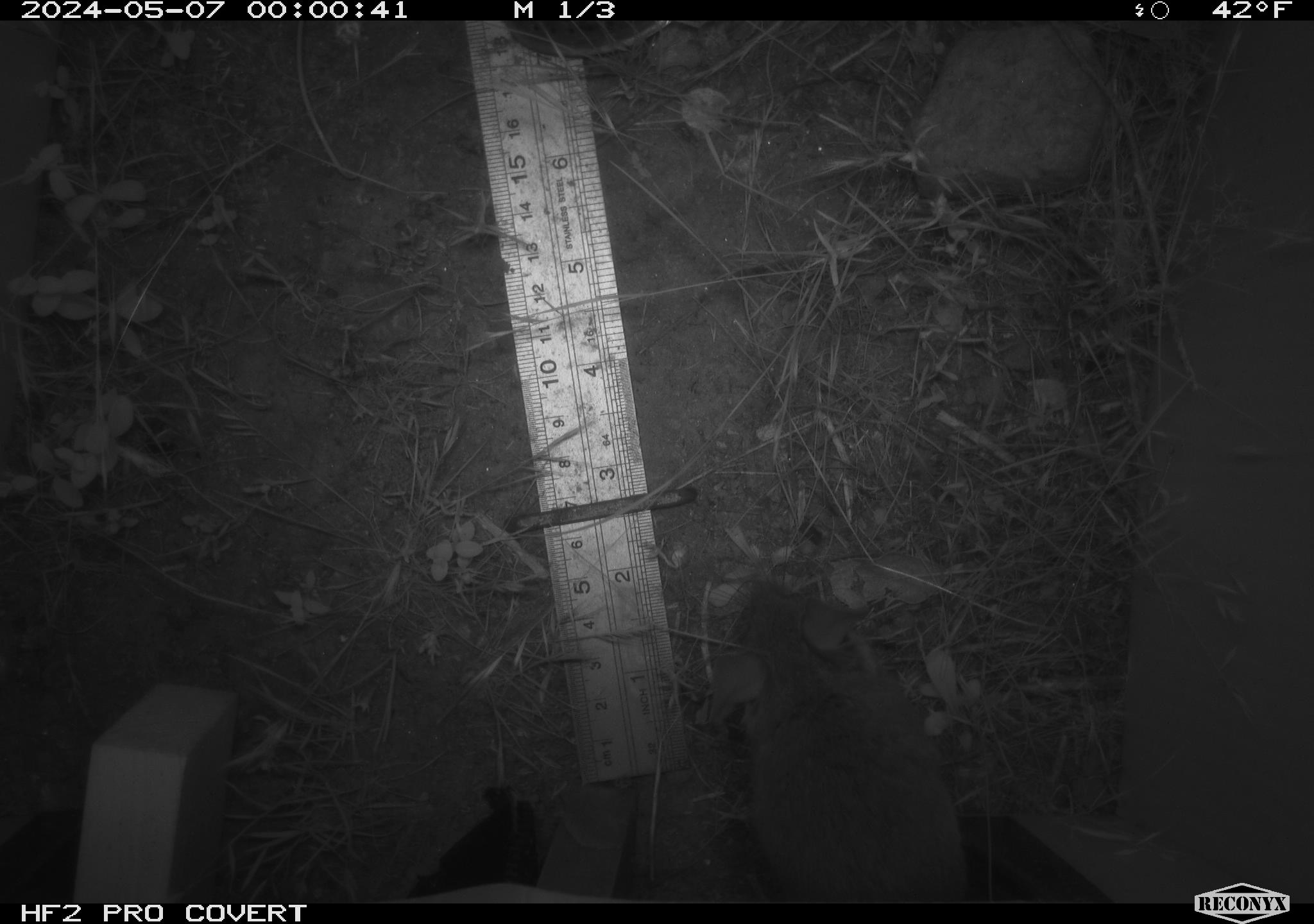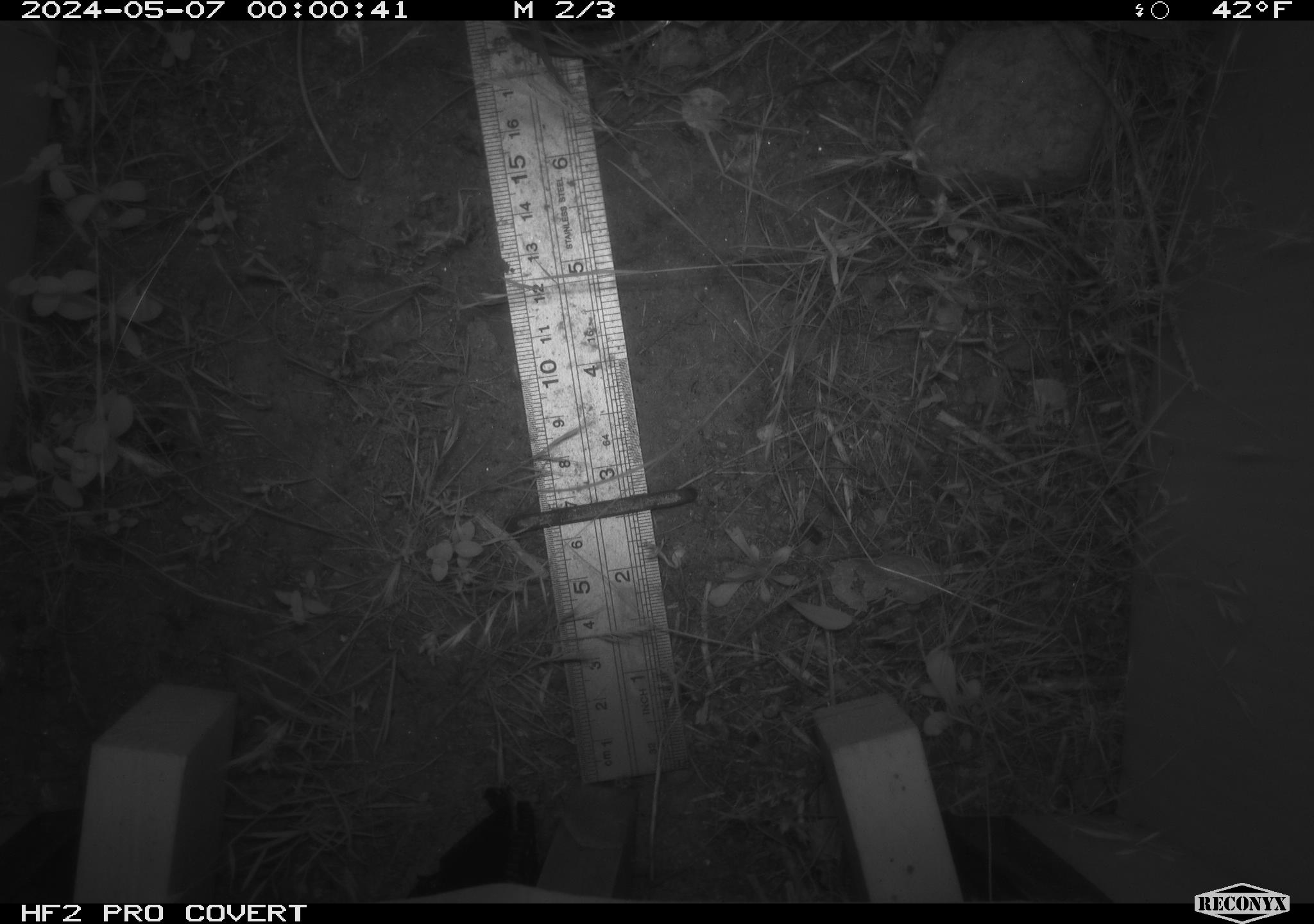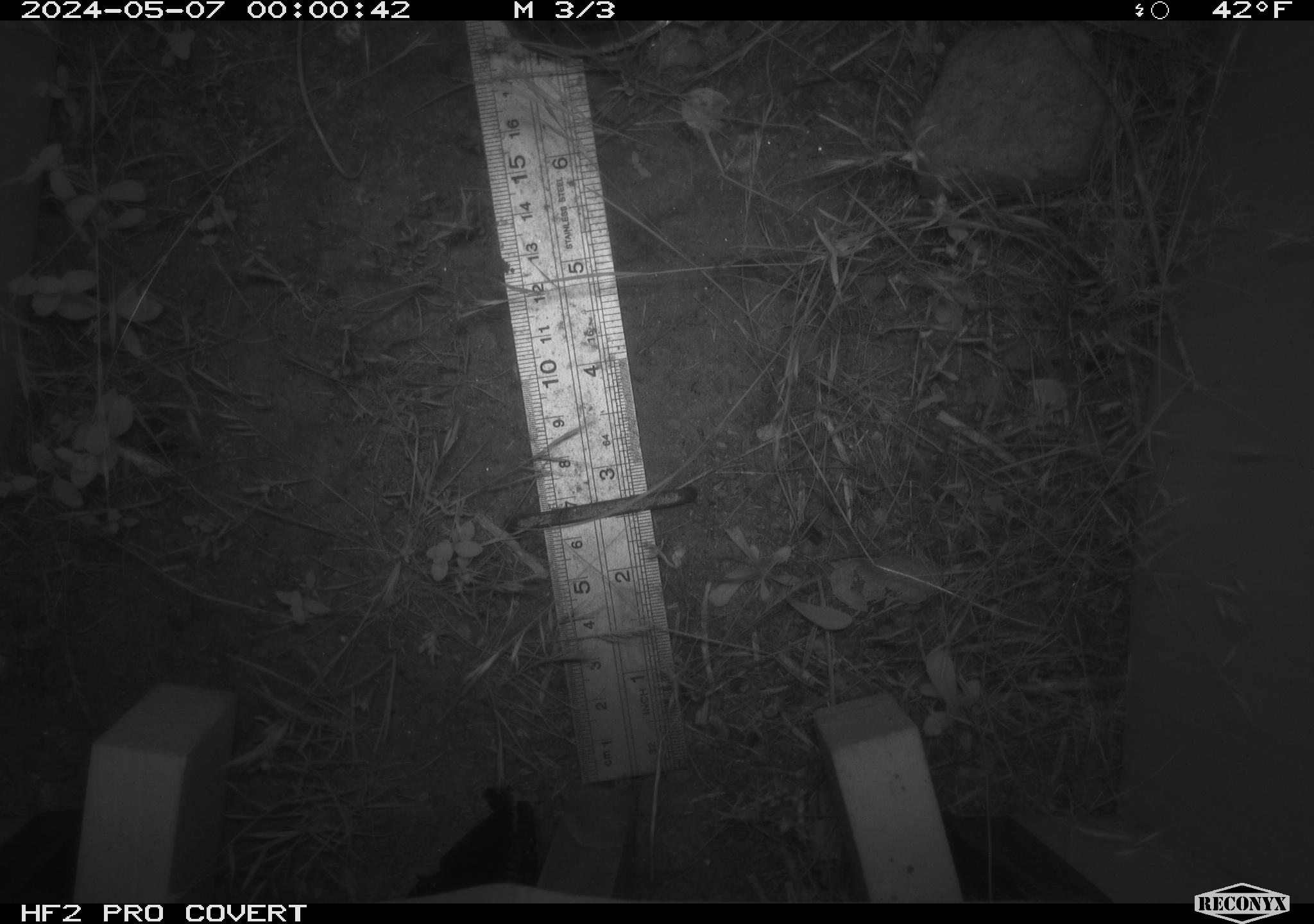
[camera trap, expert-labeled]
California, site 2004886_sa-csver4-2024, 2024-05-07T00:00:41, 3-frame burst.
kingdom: Animalia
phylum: Chordata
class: Mammalia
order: Rodentia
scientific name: Rodentia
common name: mouse species